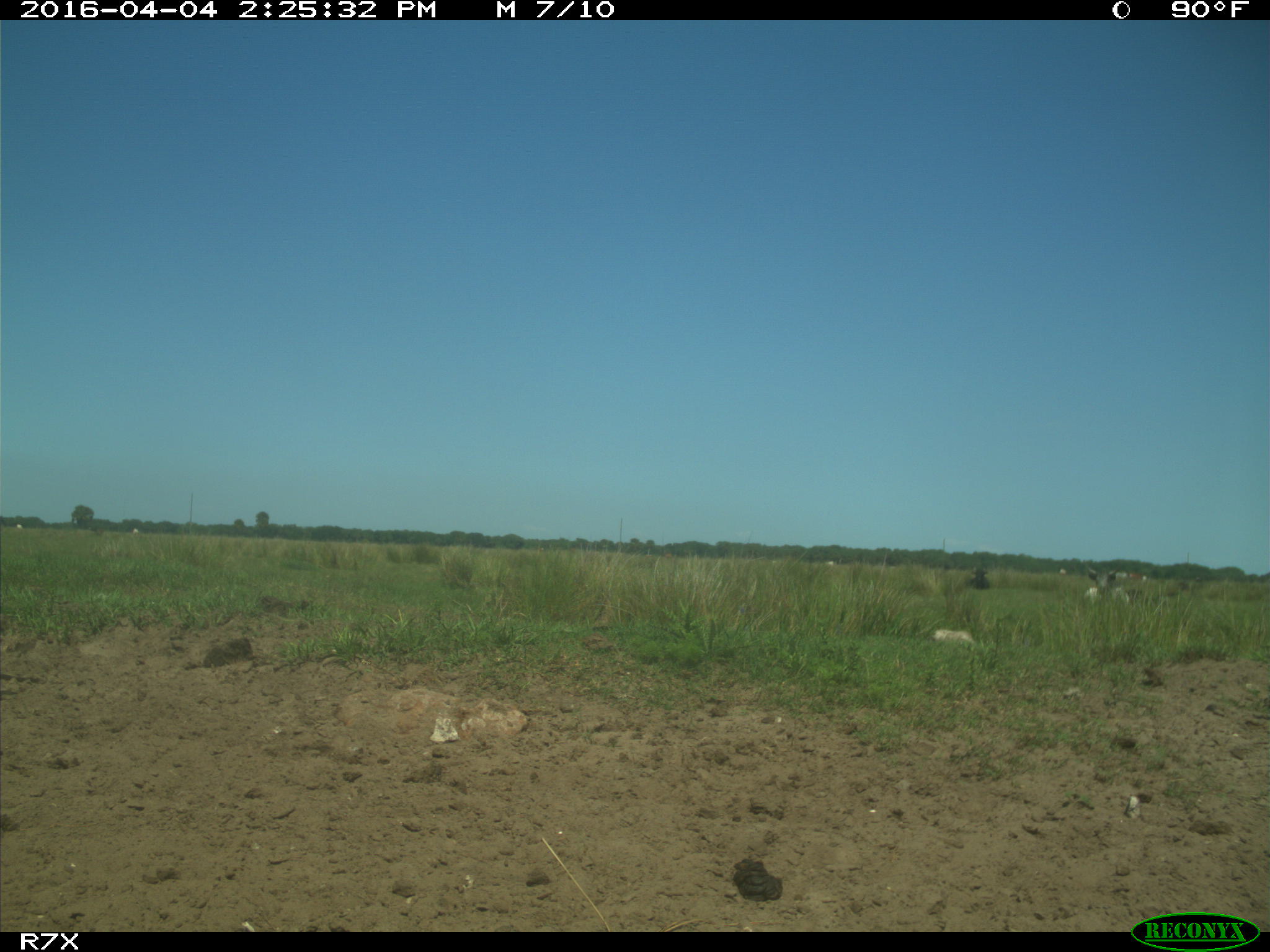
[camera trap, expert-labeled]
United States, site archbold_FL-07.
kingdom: Animalia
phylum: Chordata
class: Mammalia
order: Artiodactyla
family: Bovidae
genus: Bos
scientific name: Bos taurus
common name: domestic cow